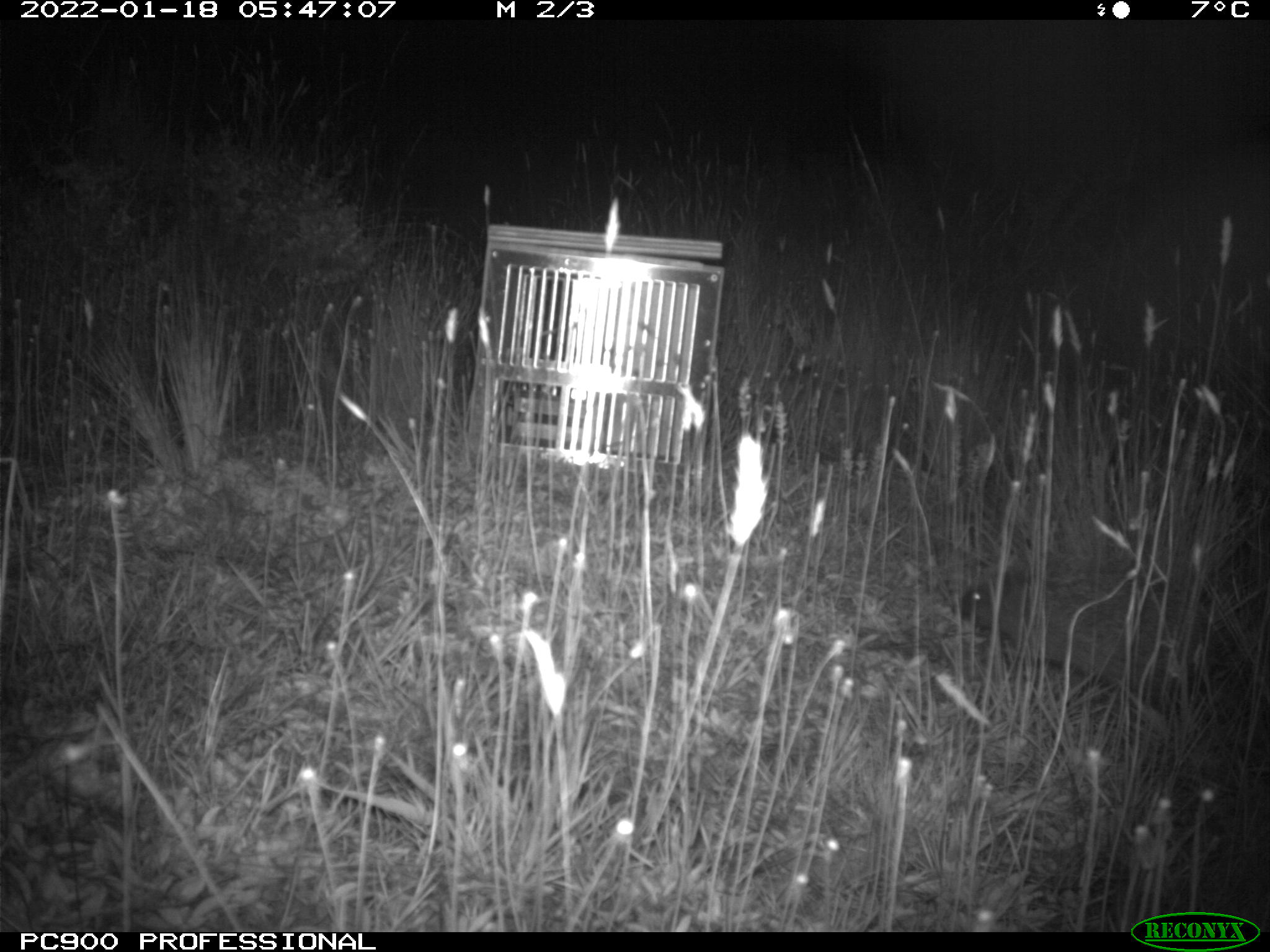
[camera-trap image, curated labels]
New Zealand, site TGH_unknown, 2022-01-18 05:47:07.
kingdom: Animalia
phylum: Chordata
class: Mammalia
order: Eulipotyphla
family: Erinaceidae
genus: Erinaceus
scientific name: Erinaceus europaeus europaeus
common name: european hedgehog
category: hedgehog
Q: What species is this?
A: Hedgehog (european hedgehog) (Erinaceus europaeus europaeus).